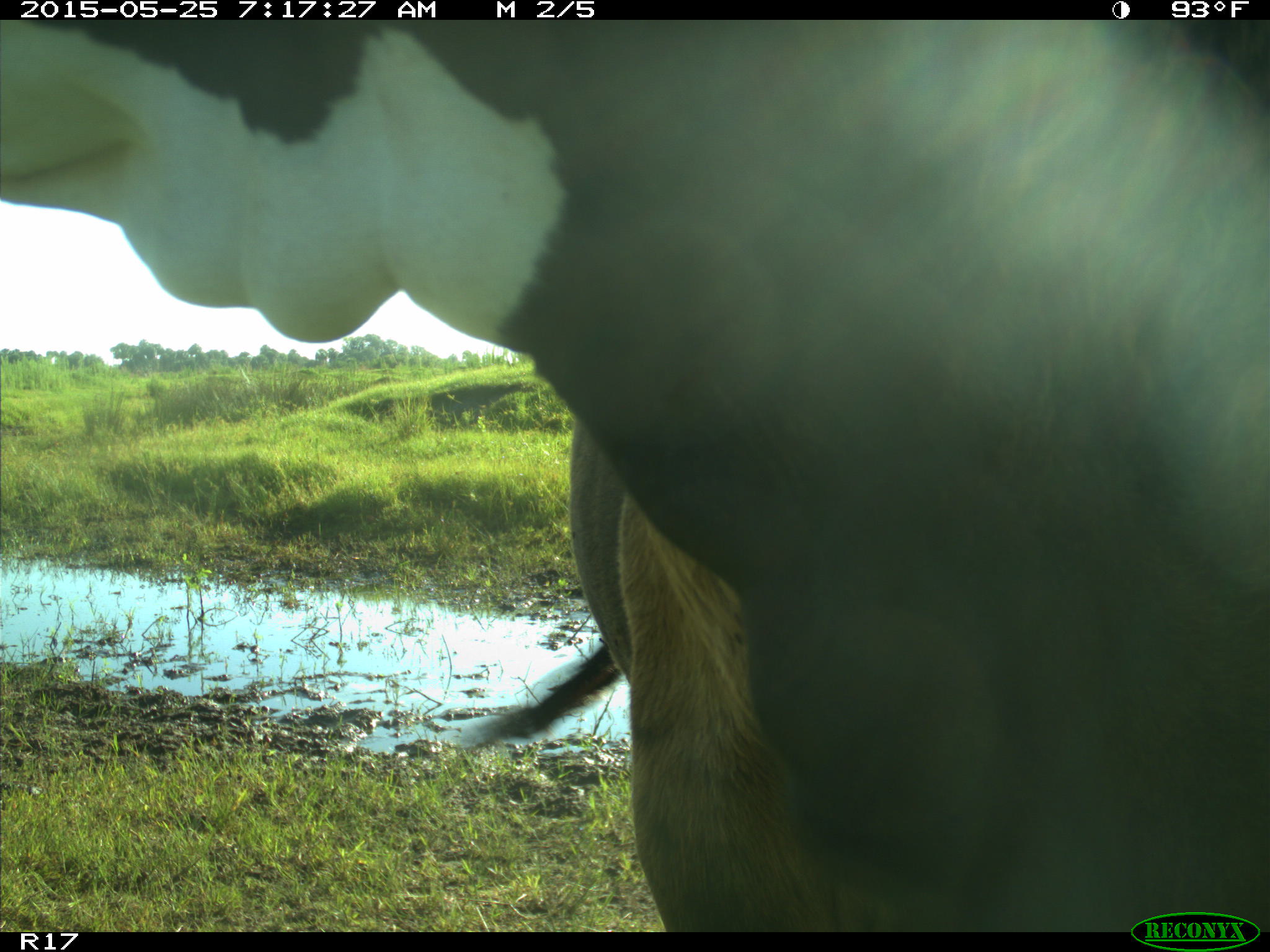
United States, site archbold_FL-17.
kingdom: Animalia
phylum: Chordata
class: Mammalia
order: Artiodactyla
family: Bovidae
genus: Bos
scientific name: Bos taurus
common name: domestic cow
Bos taurus (domestic cow).